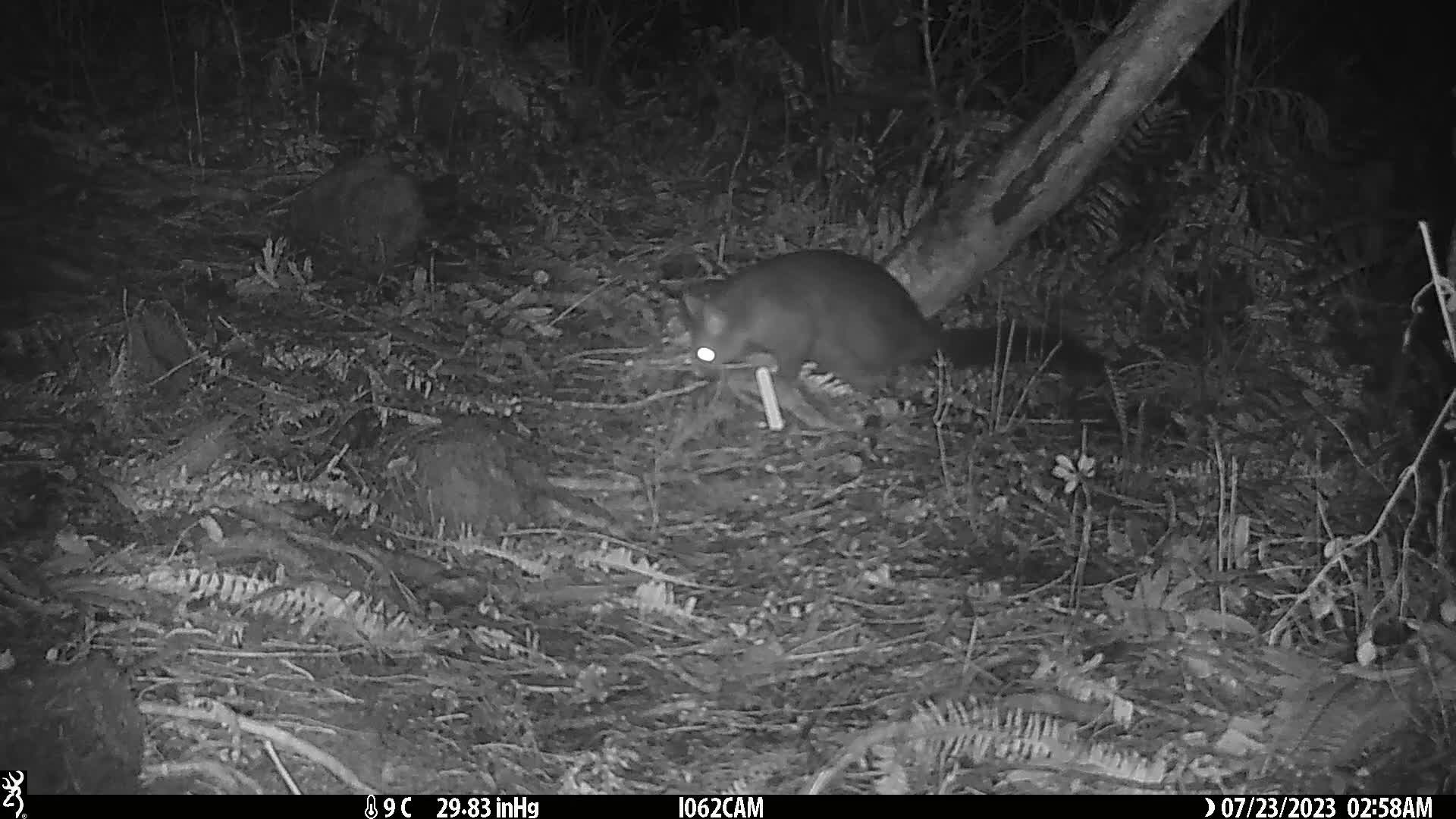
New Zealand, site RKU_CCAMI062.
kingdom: Animalia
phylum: Chordata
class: Mammalia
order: Diprotodontia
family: Phalangeridae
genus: Trichosurus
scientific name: Trichosurus vulpecula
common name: common brushtail possum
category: possum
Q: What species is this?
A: Possum (common brushtail possum) (Trichosurus vulpecula).